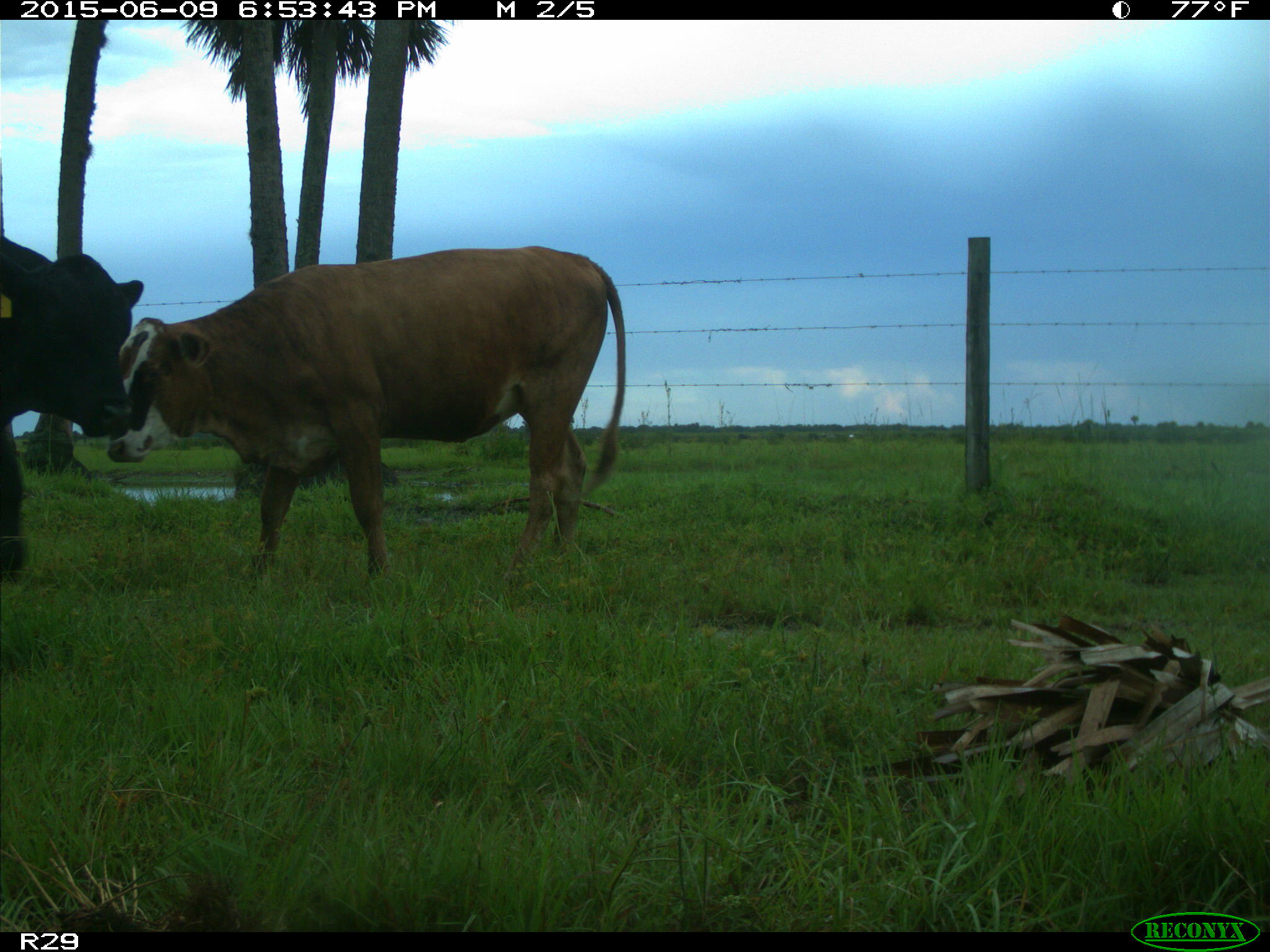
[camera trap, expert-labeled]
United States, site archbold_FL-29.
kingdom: Animalia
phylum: Chordata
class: Mammalia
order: Artiodactyla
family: Bovidae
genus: Bos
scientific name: Bos taurus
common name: domestic cow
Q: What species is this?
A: Bos taurus (domestic cow).